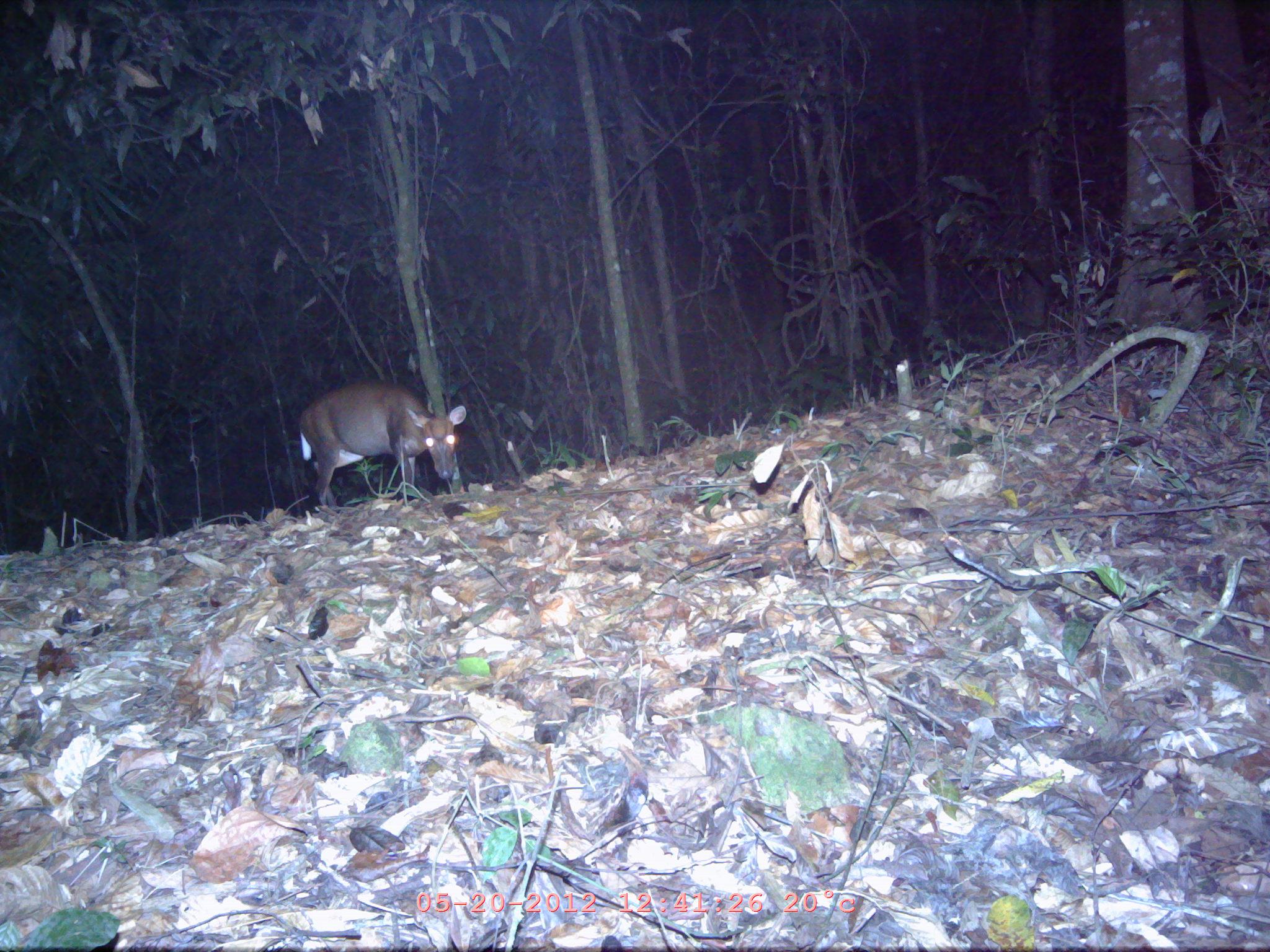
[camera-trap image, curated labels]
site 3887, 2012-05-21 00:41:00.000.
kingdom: Animalia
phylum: Chordata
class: Mammalia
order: Artiodactyla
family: Cervidae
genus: Muntiacus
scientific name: Muntiacus muntjak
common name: southern red muntjac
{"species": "Muntiacus muntjak (southern red muntjac)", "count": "1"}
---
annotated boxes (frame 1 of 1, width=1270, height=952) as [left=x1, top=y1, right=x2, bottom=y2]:
muntiacus muntjak: [left=296, top=379, right=466, bottom=512]